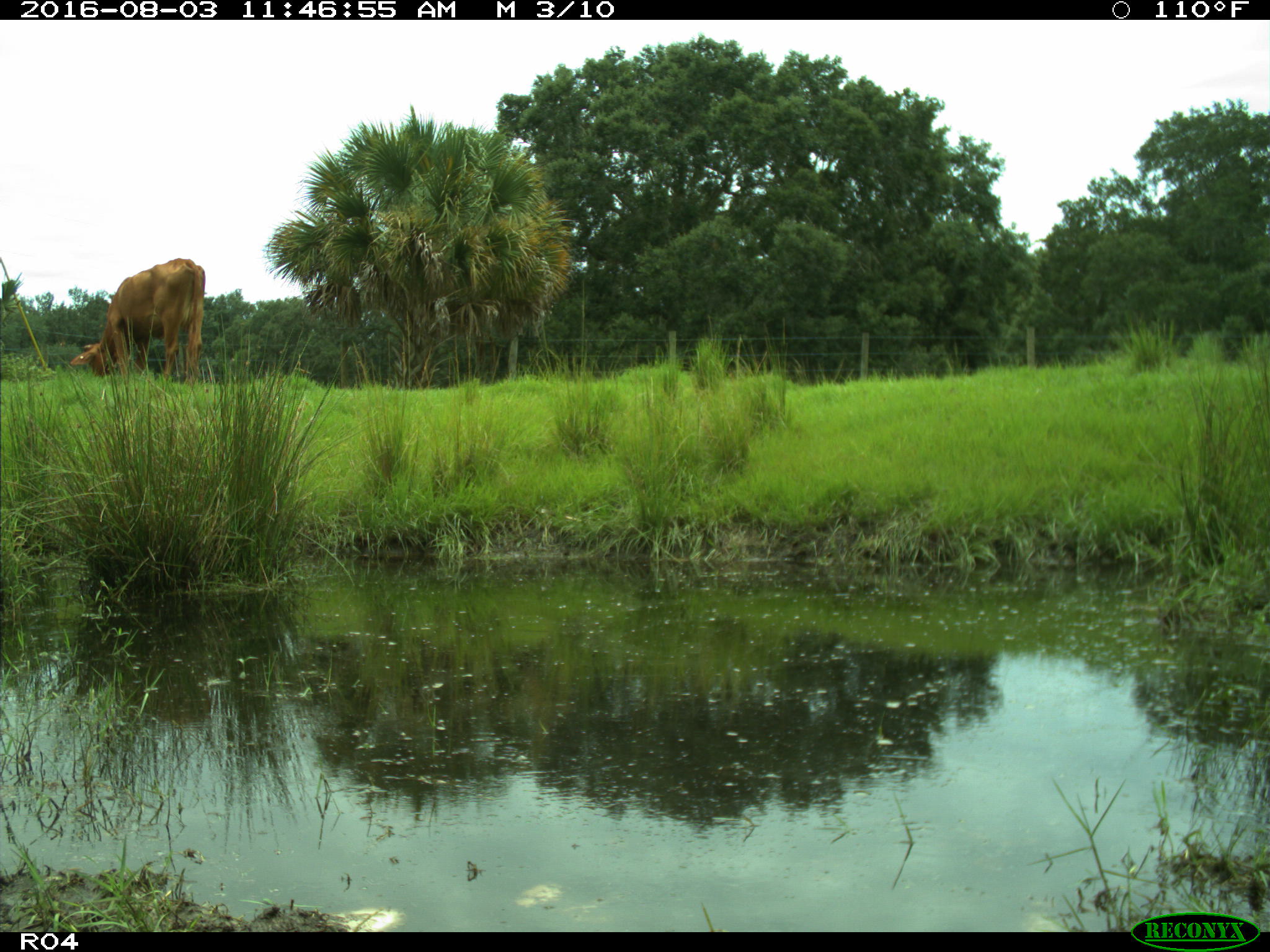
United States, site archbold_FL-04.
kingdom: Animalia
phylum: Chordata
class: Mammalia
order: Artiodactyla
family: Bovidae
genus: Bos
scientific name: Bos taurus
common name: domestic cow